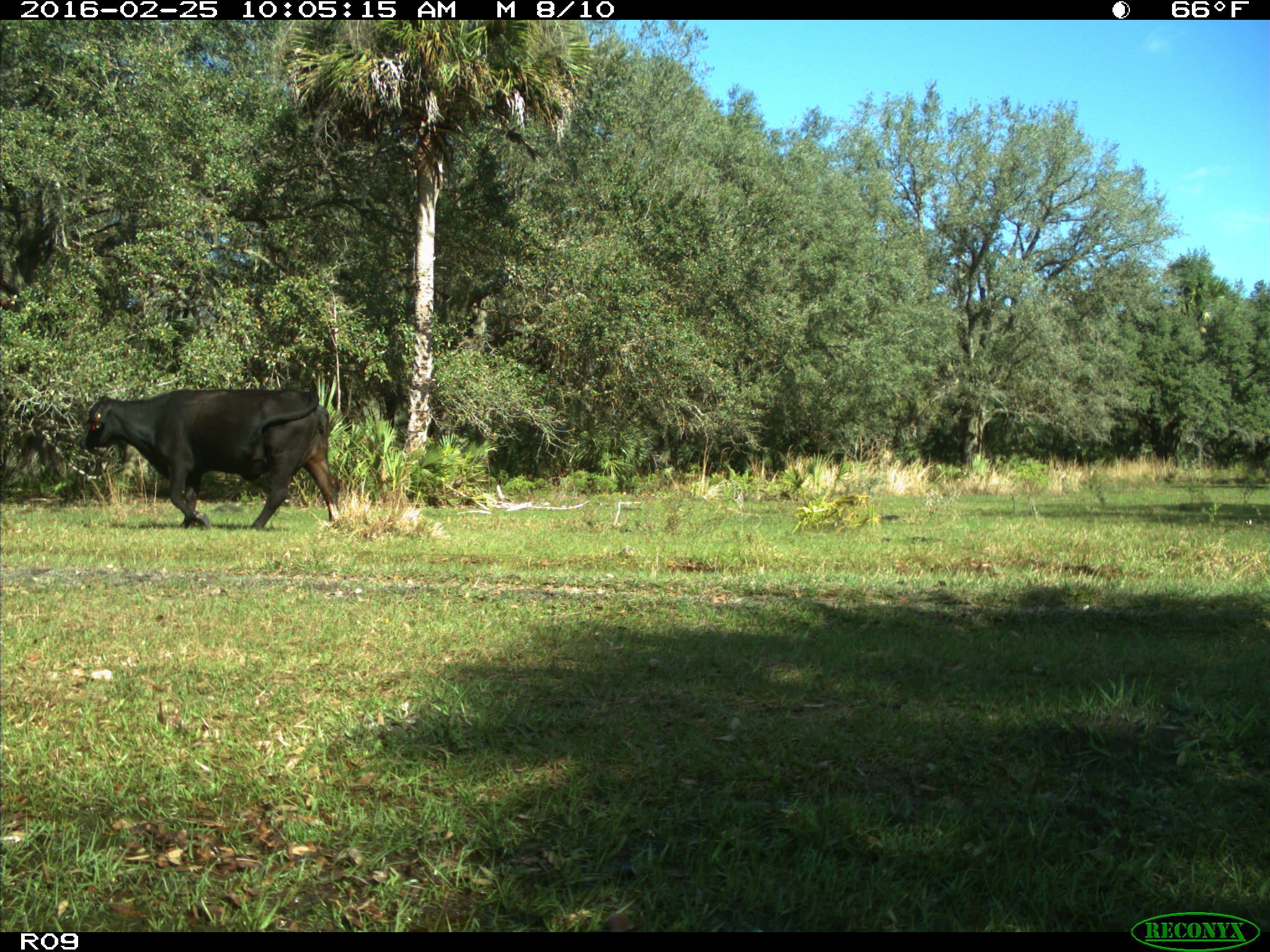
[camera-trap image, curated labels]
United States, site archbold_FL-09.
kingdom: Animalia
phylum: Chordata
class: Mammalia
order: Artiodactyla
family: Bovidae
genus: Bos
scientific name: Bos taurus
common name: domestic cow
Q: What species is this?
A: Bos taurus (domestic cow).